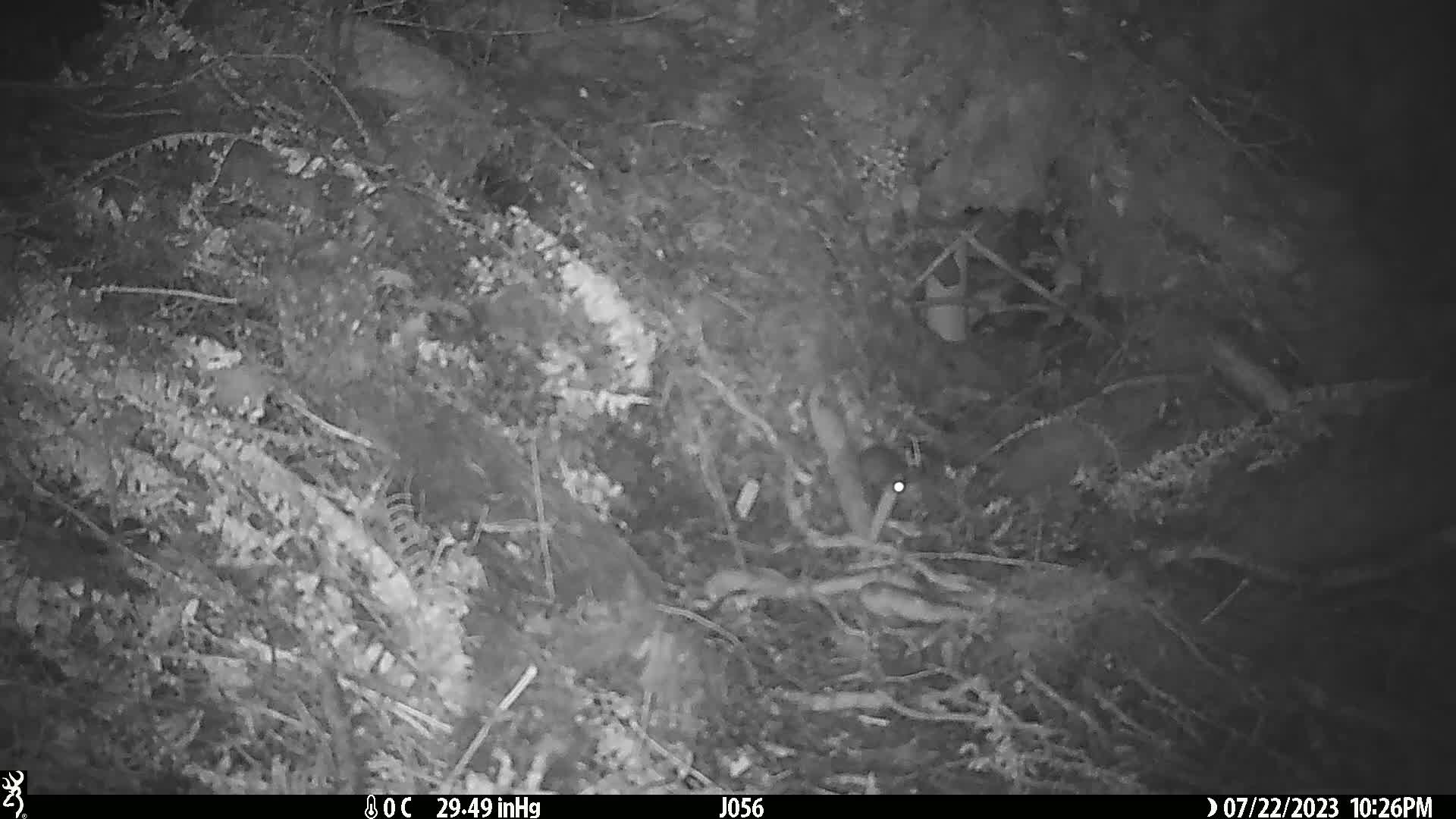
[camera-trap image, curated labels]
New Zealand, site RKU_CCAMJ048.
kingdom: Animalia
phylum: Chordata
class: Mammalia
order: Rodentia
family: Muridae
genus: Rattus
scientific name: Rattus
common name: rat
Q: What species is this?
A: Rat (Rattus).